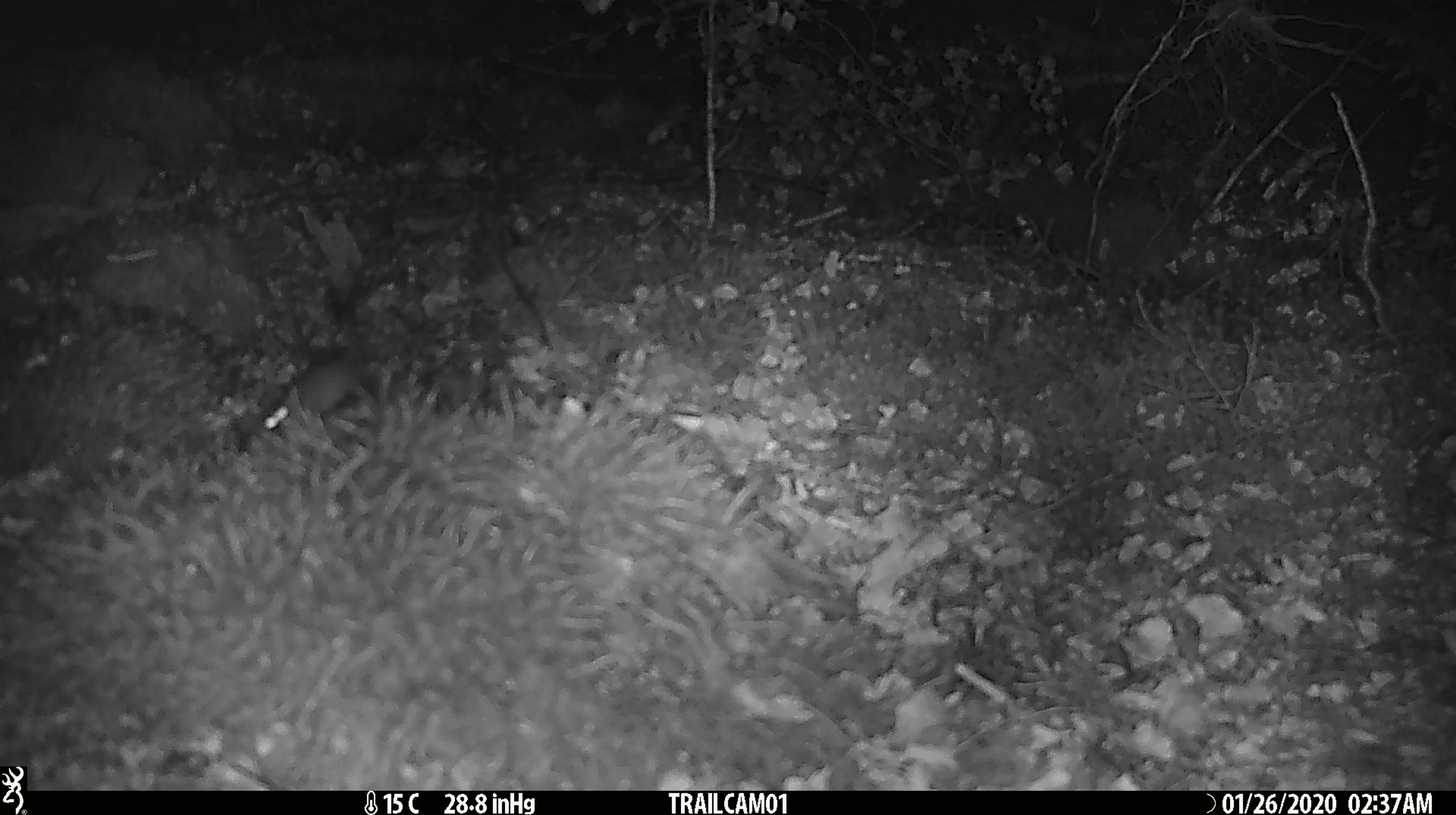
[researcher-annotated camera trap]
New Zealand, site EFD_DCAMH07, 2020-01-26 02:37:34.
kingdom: Animalia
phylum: Chordata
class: Mammalia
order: Rodentia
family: Muridae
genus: Mus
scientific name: Mus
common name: mouse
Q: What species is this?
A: Mouse (Mus).